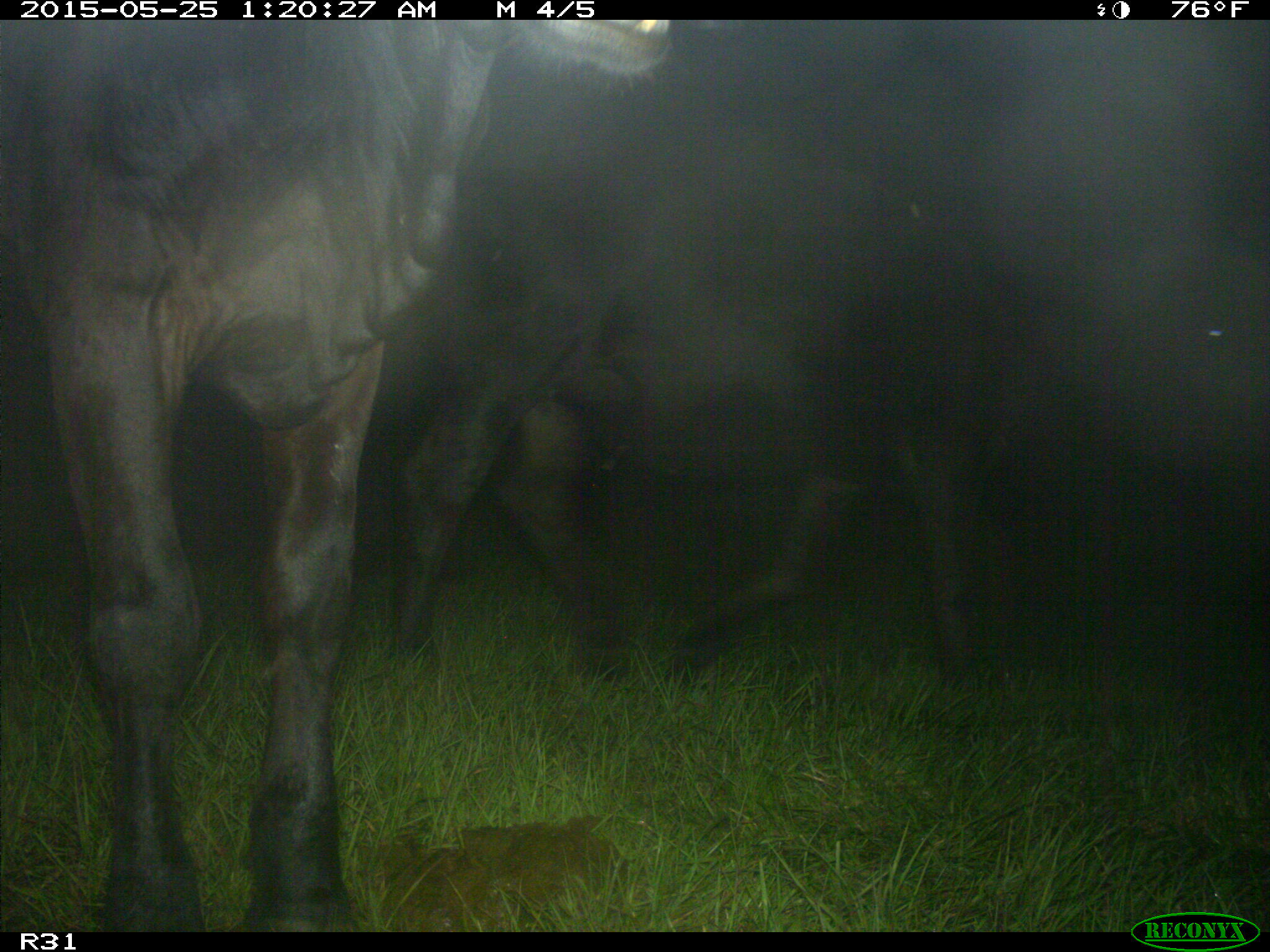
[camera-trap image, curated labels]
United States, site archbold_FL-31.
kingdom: Animalia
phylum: Chordata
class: Mammalia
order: Artiodactyla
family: Bovidae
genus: Bos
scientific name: Bos taurus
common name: domestic cow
Bos taurus (domestic cow).